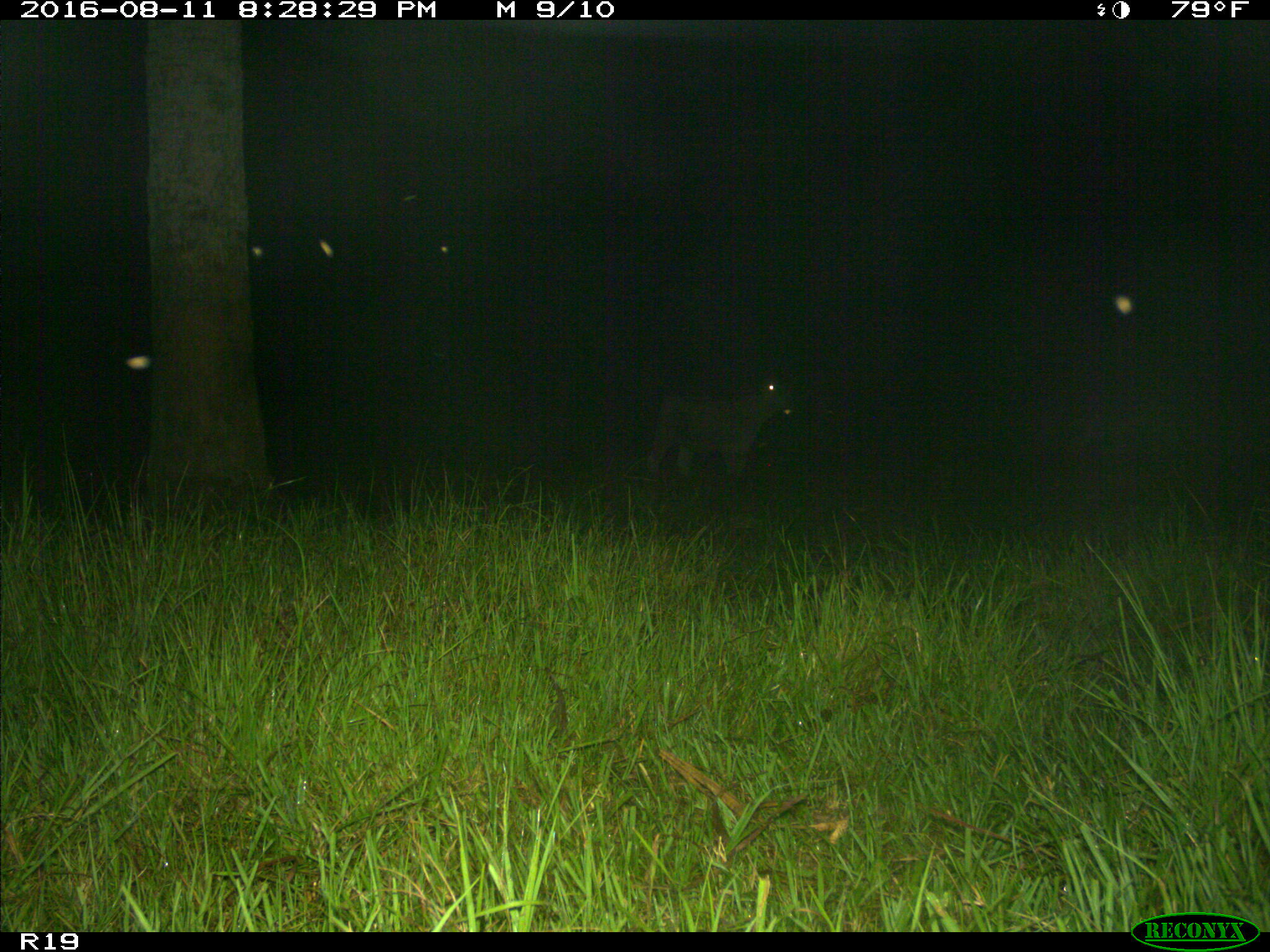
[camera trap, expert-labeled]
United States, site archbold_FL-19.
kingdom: Animalia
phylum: Chordata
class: Mammalia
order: Artiodactyla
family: Bovidae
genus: Bos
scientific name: Bos taurus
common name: domestic cow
Bos taurus (domestic cow).